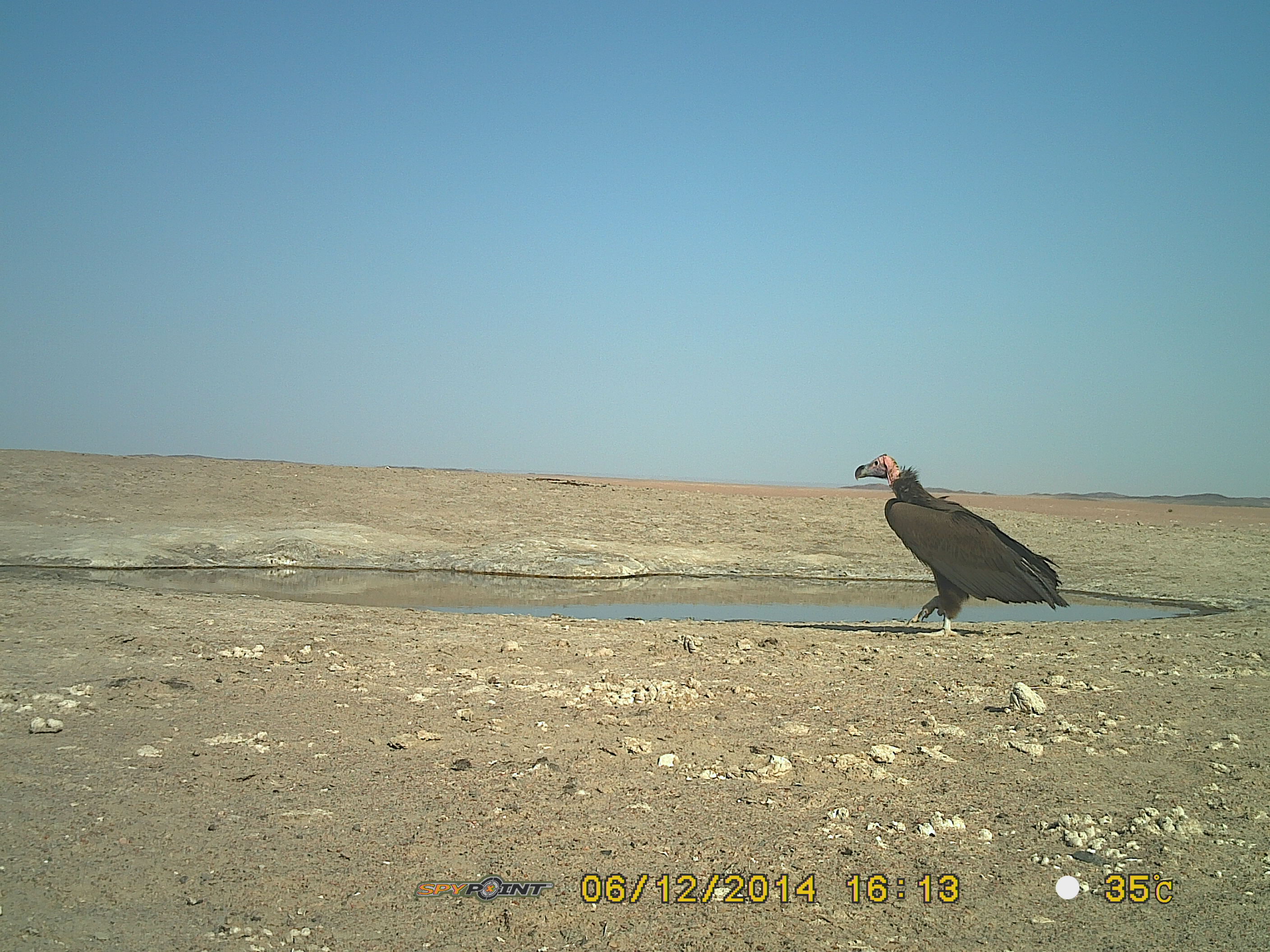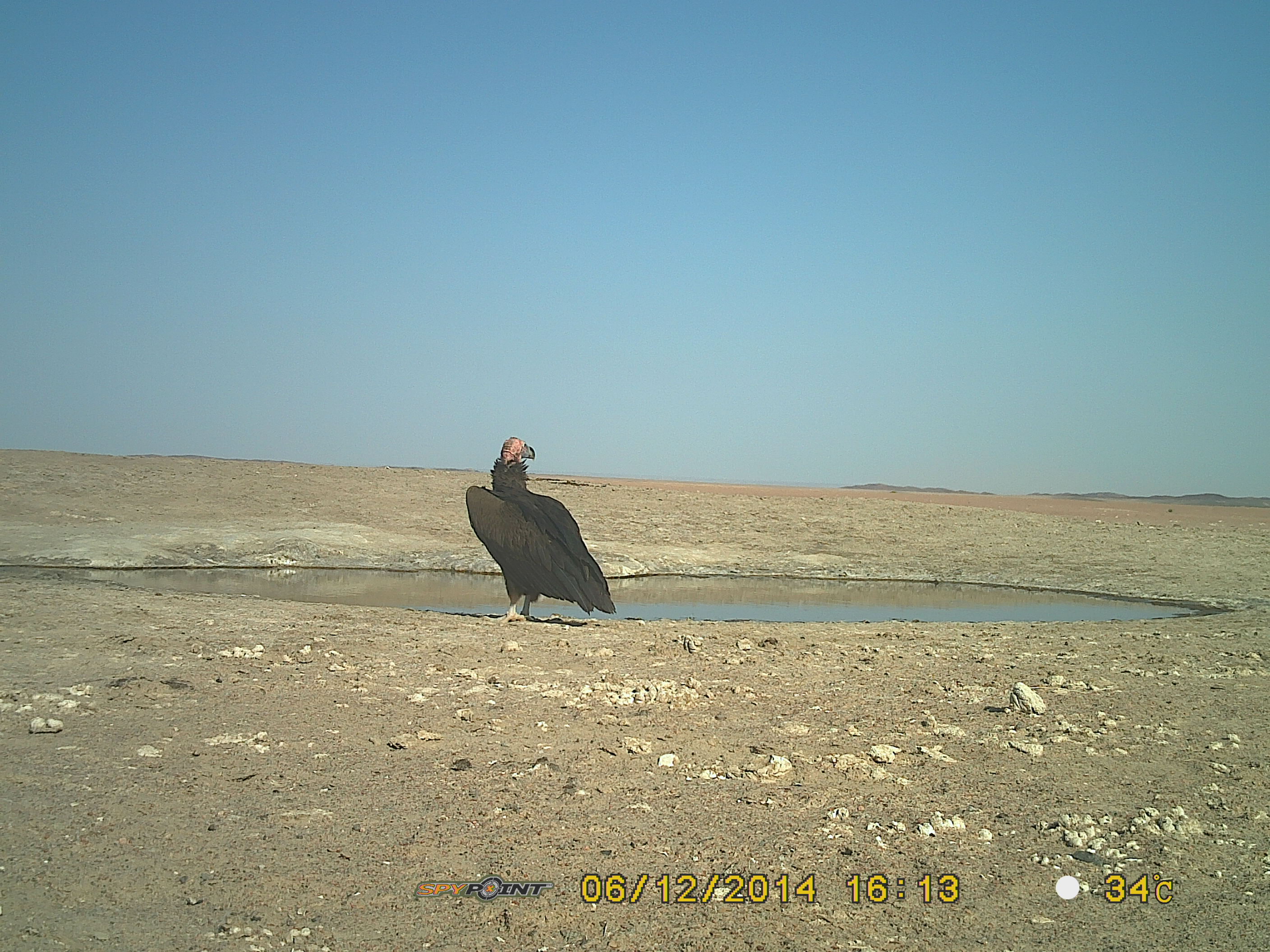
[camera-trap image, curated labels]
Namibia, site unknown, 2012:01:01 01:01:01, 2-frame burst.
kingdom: Animalia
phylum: Chordata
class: Aves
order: Accipitriformes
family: Accipitridae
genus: Torgos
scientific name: Torgos tracheliotos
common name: lappet-faced vulture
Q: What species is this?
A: Torgos tracheliotos (lappet-faced vulture).